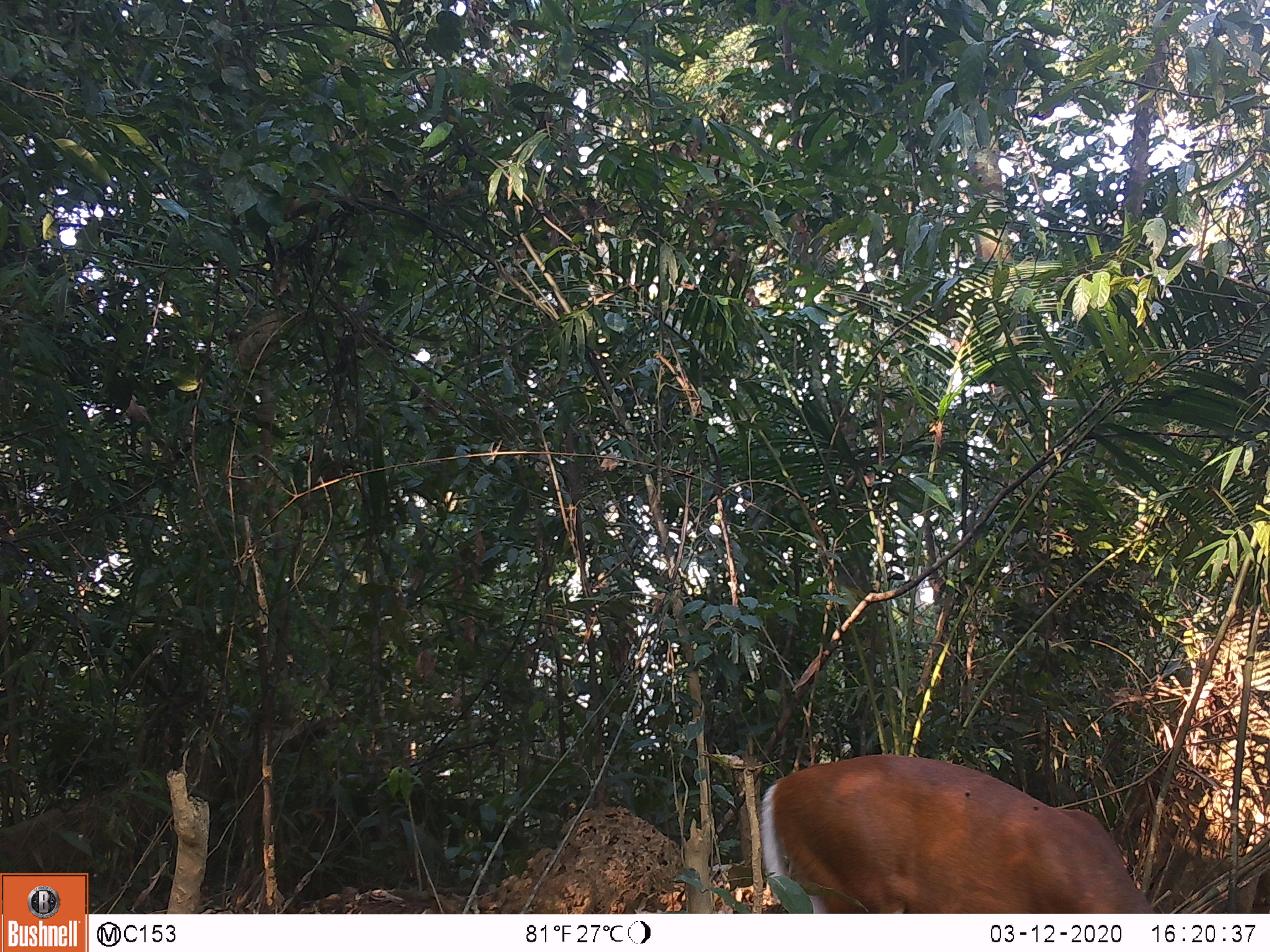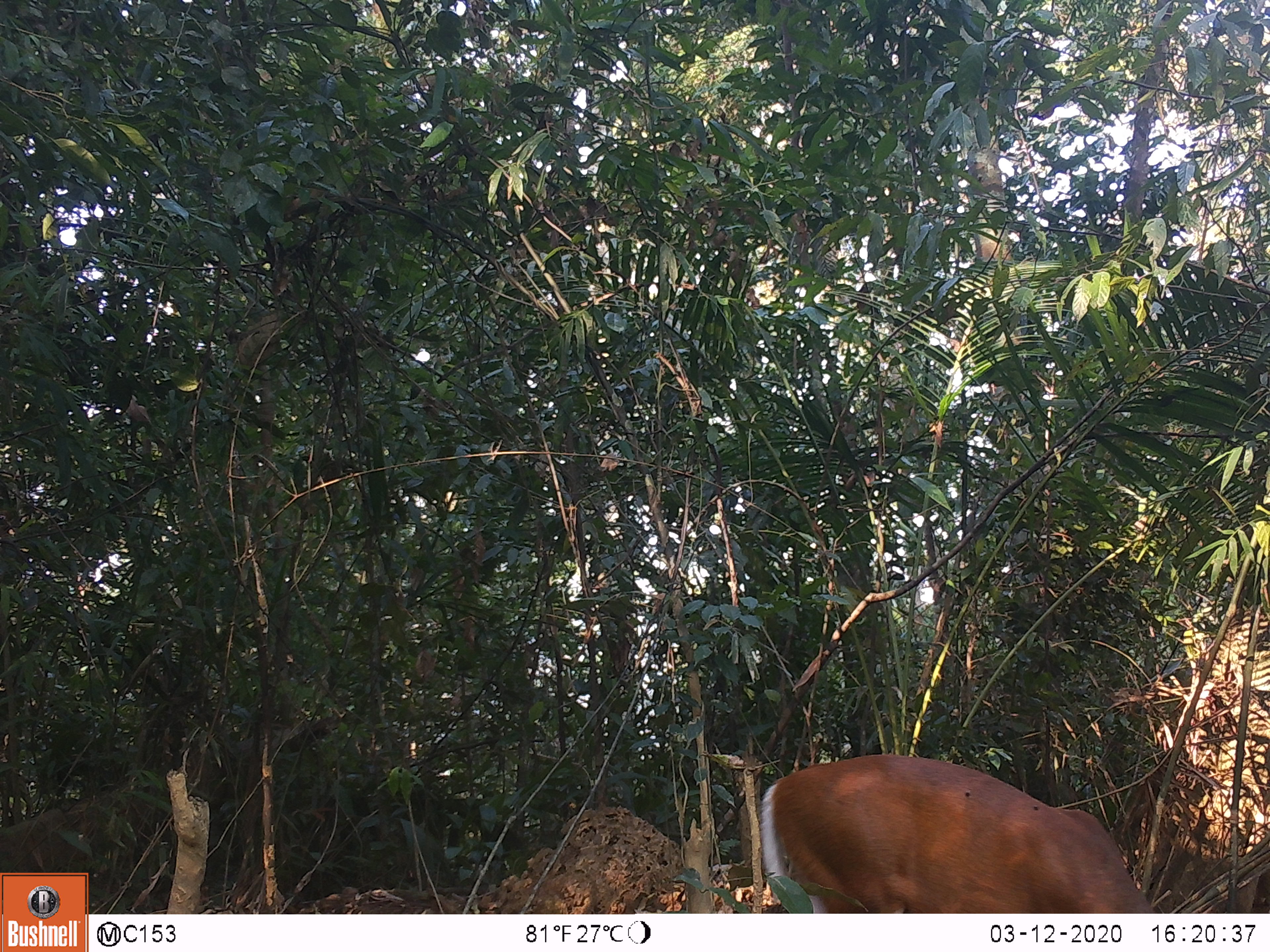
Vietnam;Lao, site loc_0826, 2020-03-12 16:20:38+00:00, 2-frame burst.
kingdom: Animalia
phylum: Chordata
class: Mammalia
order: Artiodactyla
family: Cervidae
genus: Muntiacus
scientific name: Muntiacus muntjak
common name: red muntjac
Red muntjac (Muntiacus muntjak). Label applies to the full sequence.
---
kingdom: Animalia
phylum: Chordata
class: Mammalia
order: Artiodactyla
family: Cervidae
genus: Muntiacus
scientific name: Muntiacus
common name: muntjacs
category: unidentified muntjac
Unidentified muntjac (muntjacs) (Muntiacus). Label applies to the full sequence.